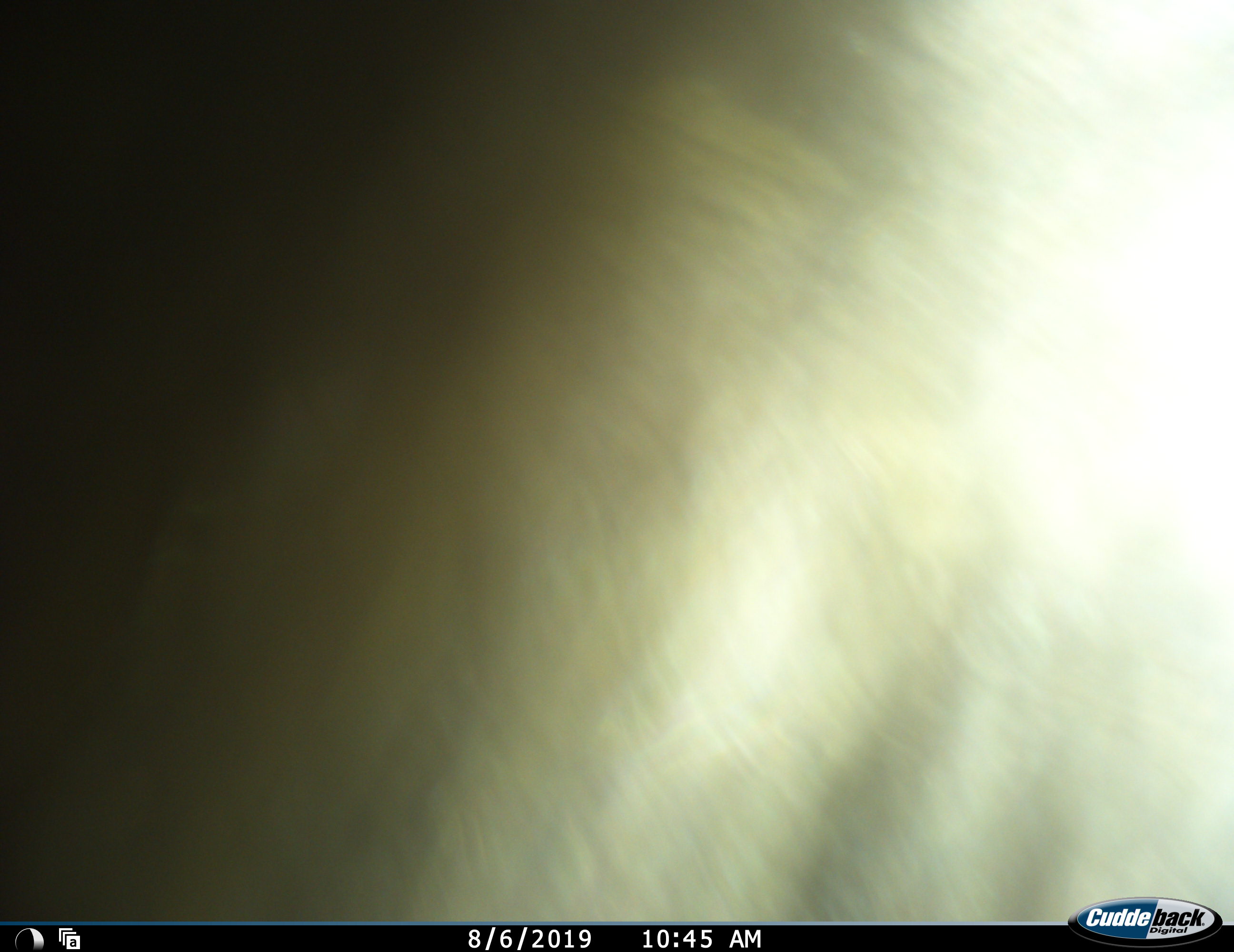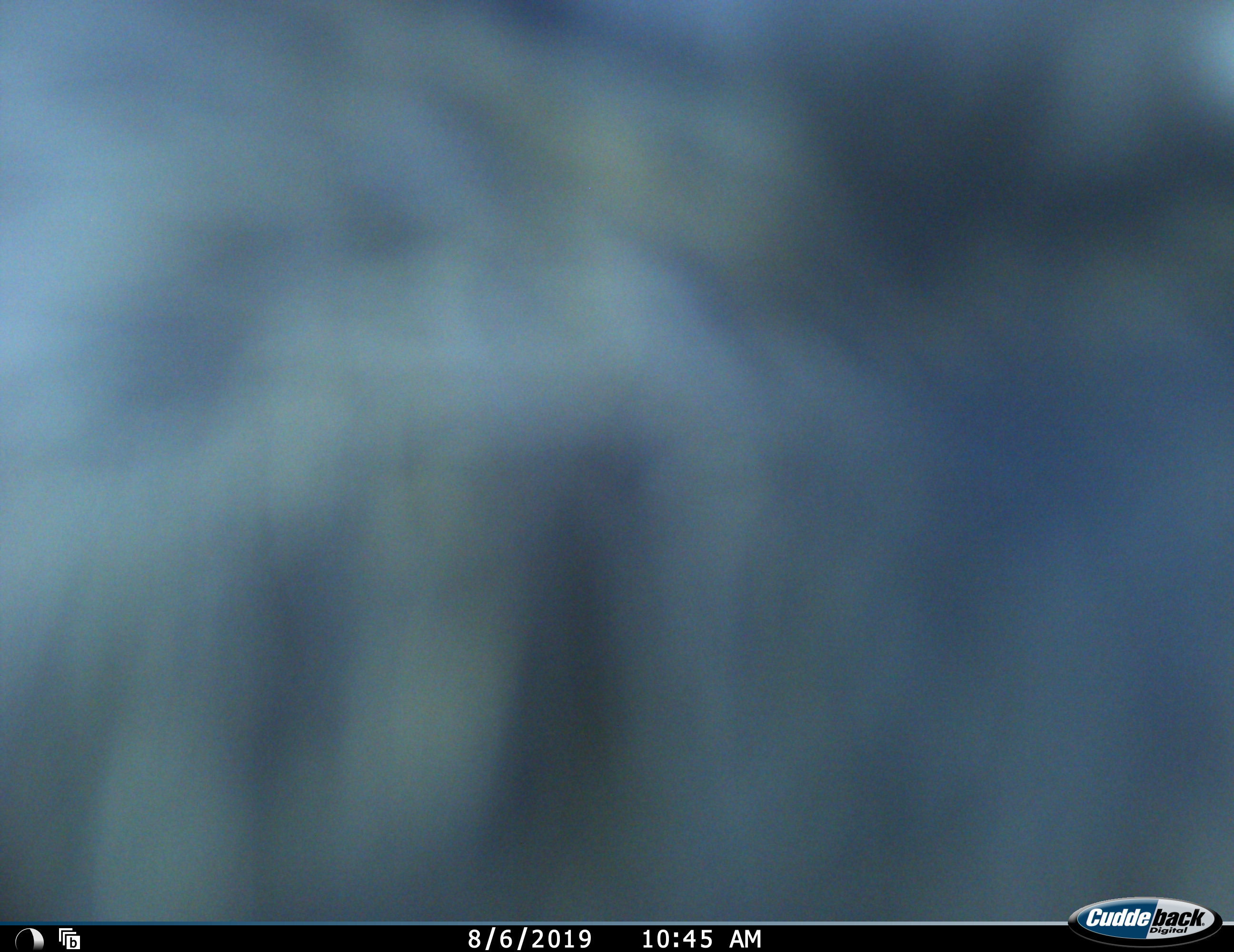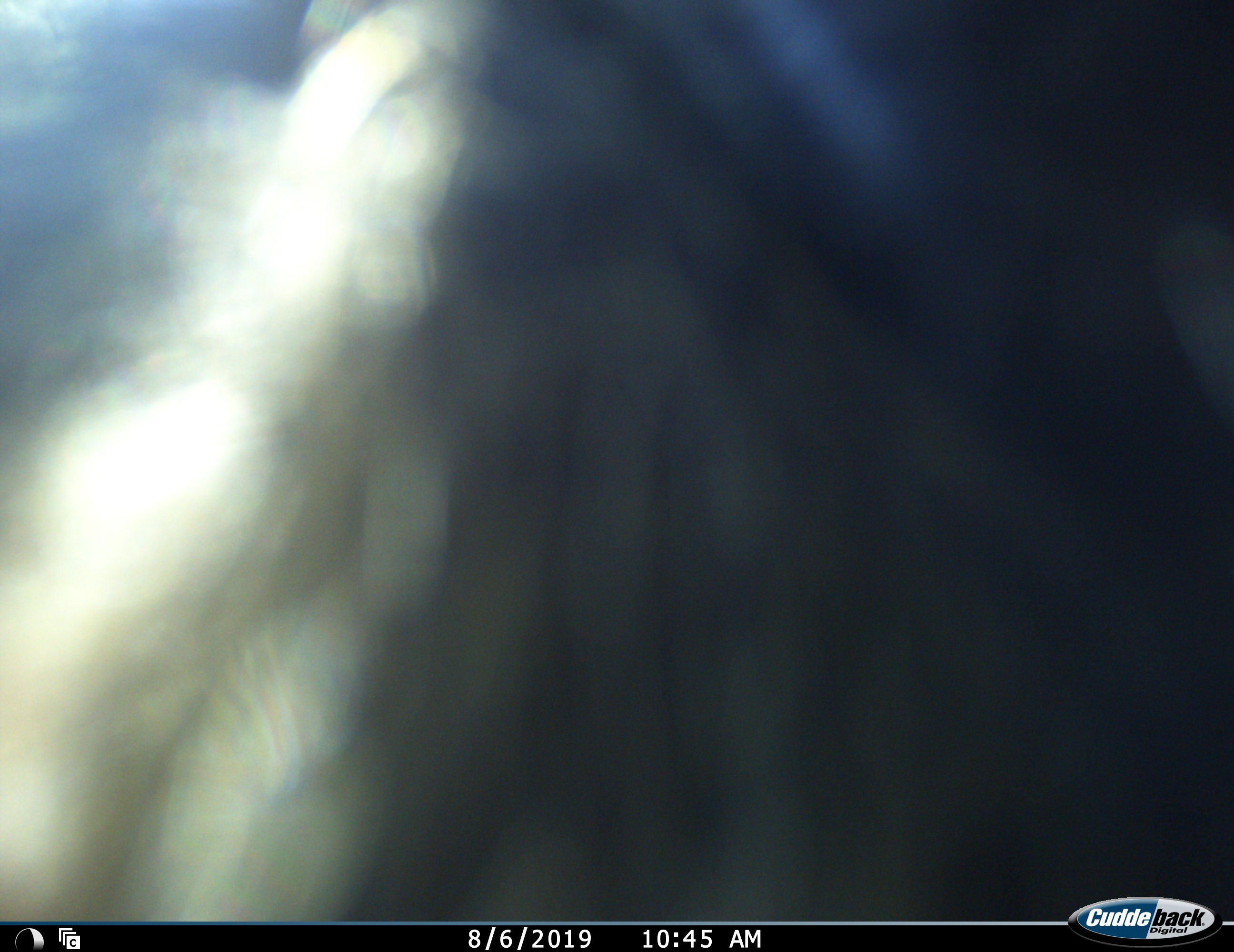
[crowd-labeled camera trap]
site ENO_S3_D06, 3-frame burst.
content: unidentified animal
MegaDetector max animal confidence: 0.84